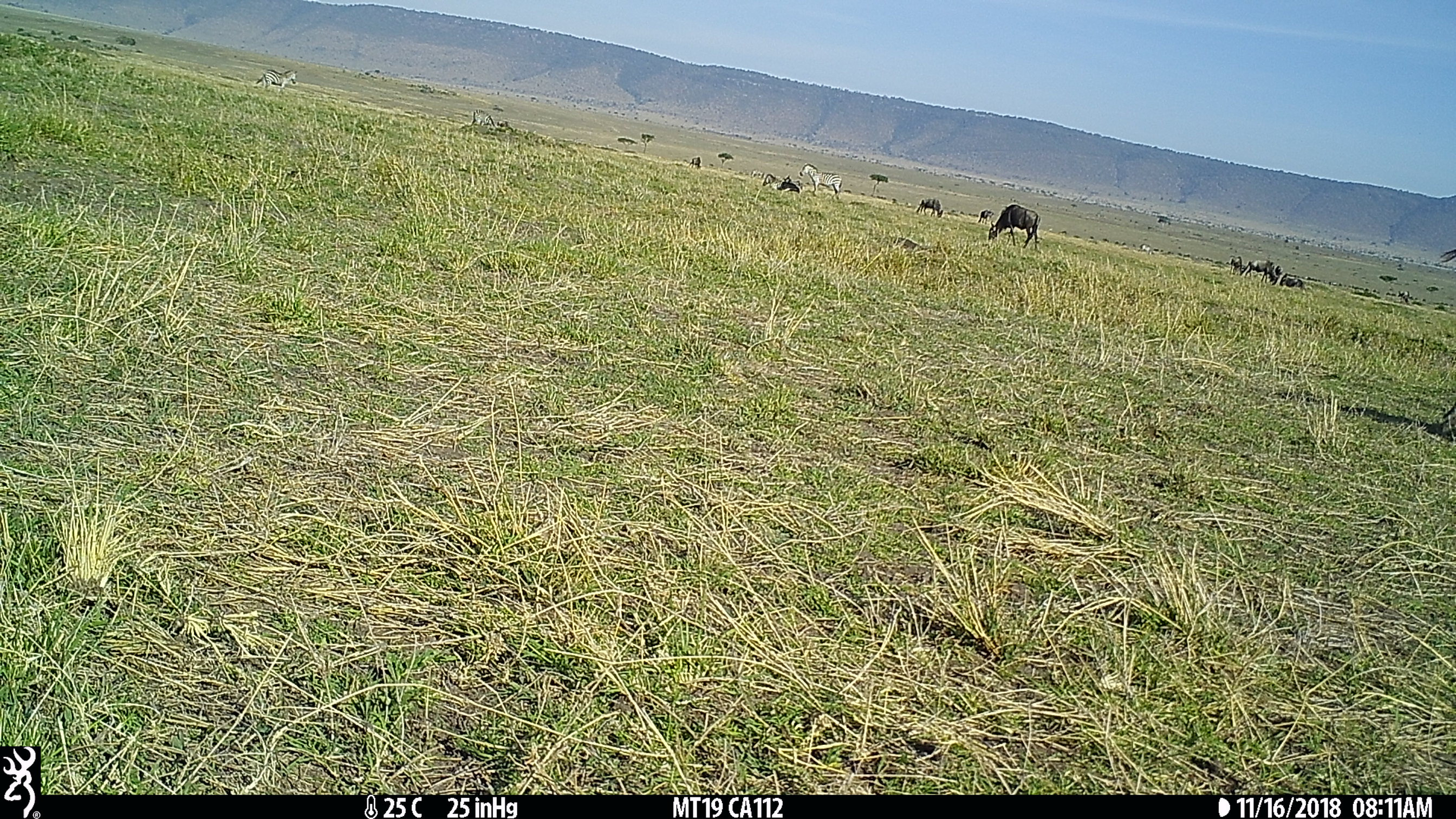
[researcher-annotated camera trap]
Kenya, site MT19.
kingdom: Animalia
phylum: Chordata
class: Mammalia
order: Perissodactyla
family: Equidae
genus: Equus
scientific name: Equus quagga burchellii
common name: burchell's zebra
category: zebra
Zebra (burchell's zebra) (Equus quagga burchellii).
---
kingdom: Animalia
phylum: Chordata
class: Mammalia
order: Artiodactyla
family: Bovidae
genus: Connochaetes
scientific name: Connochaetes taurinus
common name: blue wildebeest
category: wildebeest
Wildebeest (blue wildebeest) (Connochaetes taurinus).